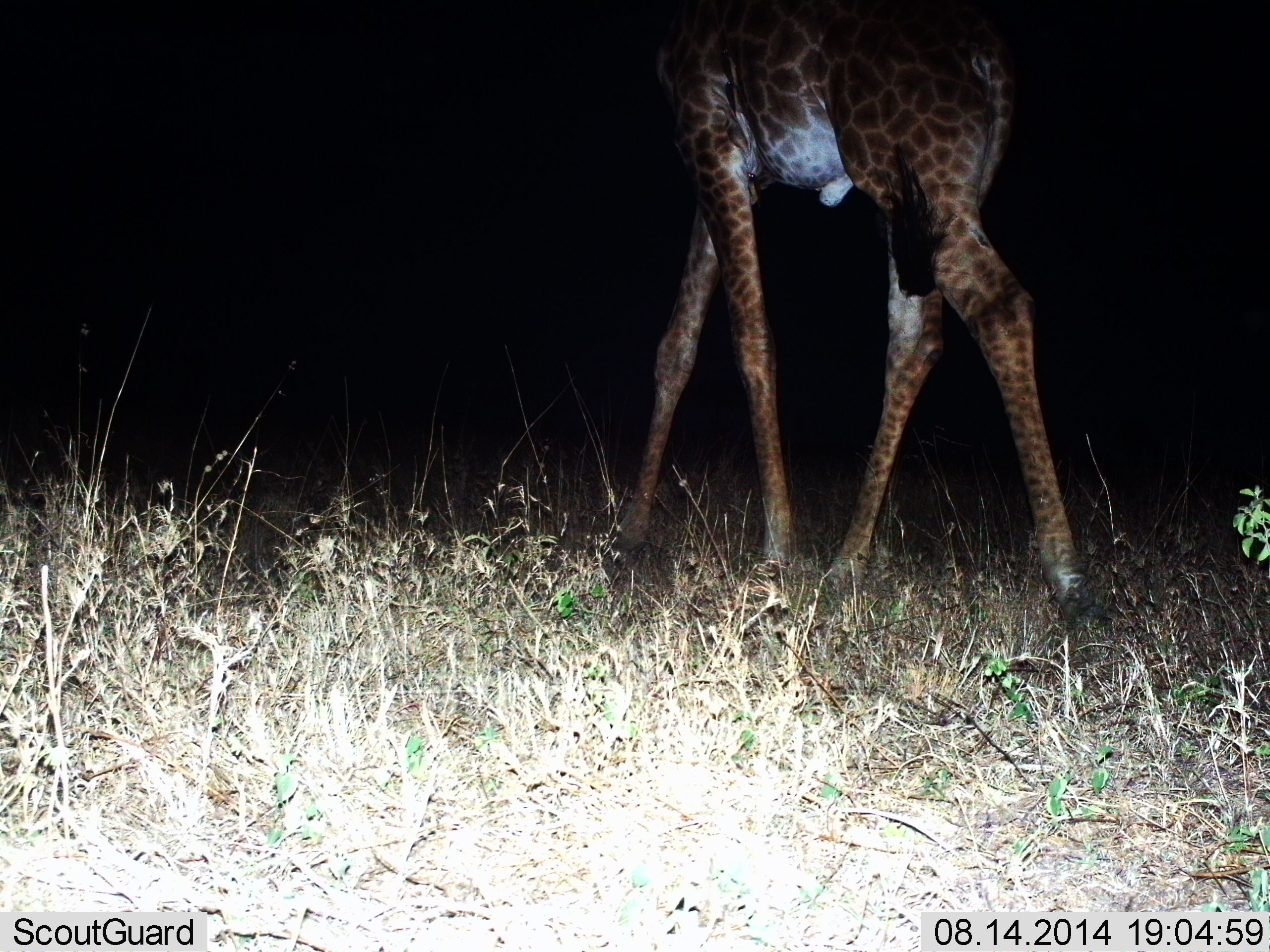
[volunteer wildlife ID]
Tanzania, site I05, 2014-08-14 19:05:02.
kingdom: Animalia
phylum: Chordata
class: Mammalia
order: Artiodactyla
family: Giraffidae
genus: Giraffa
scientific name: Giraffa camelopardalis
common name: giraffe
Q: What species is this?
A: Giraffe (Giraffa camelopardalis).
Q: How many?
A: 1.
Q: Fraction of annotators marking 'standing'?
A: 20%.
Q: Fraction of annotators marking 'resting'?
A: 10%.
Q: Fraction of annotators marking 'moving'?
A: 80%.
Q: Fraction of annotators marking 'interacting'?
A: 0%.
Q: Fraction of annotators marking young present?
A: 0%.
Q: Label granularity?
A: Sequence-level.